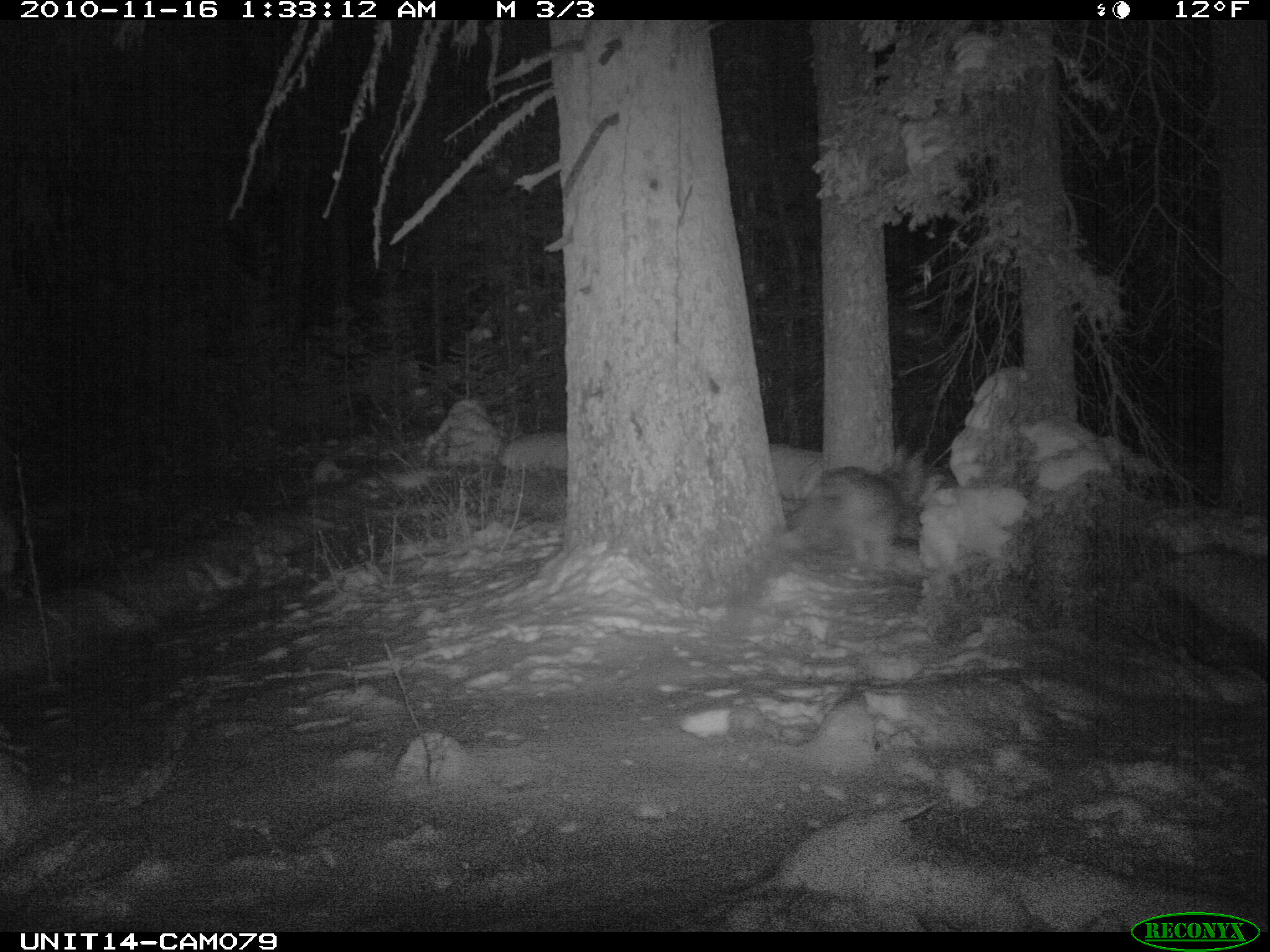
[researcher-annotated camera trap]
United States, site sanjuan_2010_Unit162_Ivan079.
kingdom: Animalia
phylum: Chordata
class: Mammalia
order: Carnivora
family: Canidae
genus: Canis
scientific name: Canis latrans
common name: coyote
Canis latrans (coyote).